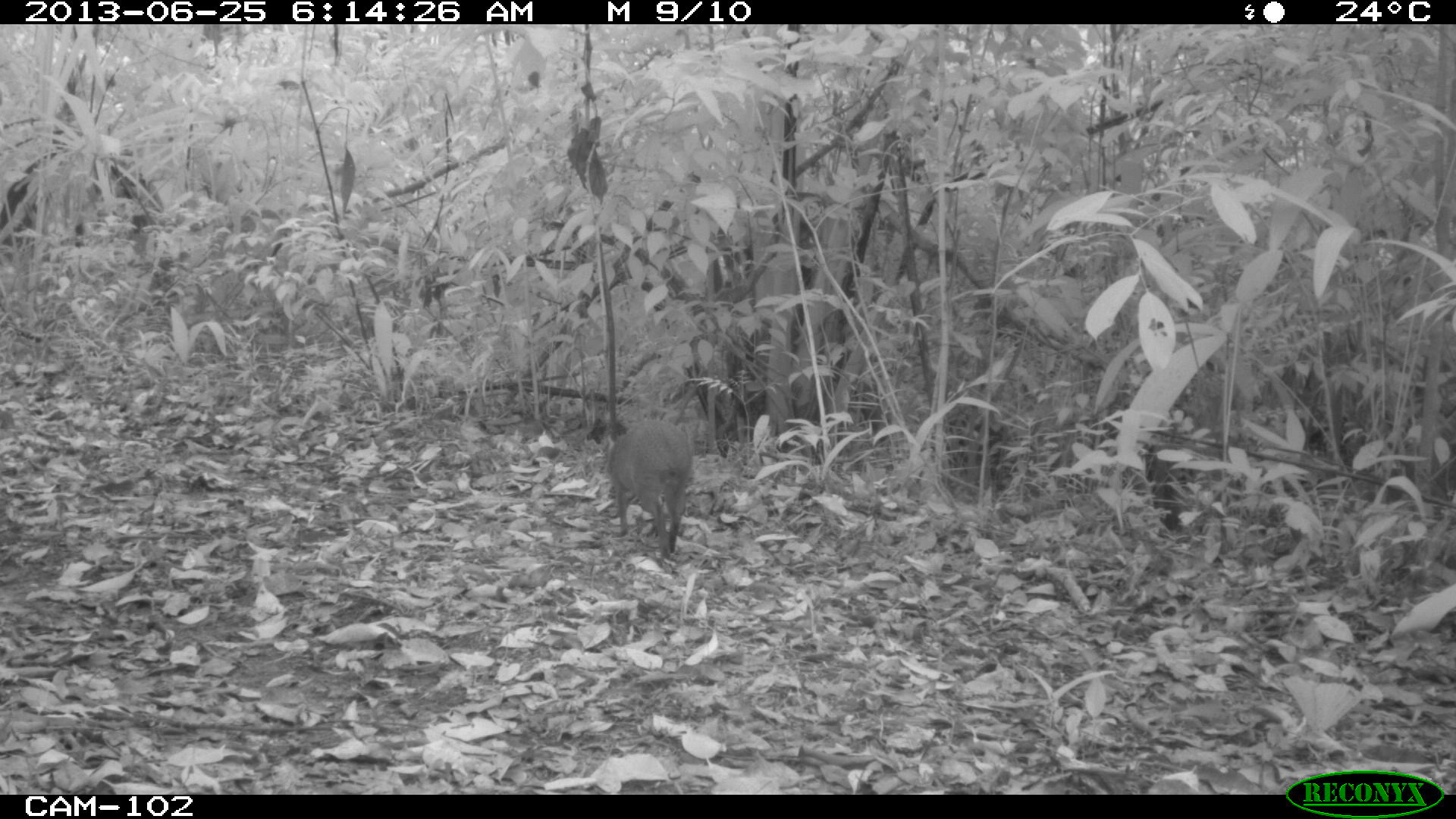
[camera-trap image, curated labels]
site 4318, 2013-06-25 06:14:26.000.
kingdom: Animalia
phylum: Chordata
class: Mammalia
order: Rodentia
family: Dasyproctidae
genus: Dasyprocta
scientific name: Dasyprocta punctata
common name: central american agouti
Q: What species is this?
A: Dasyprocta punctata (central american agouti).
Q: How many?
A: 1.